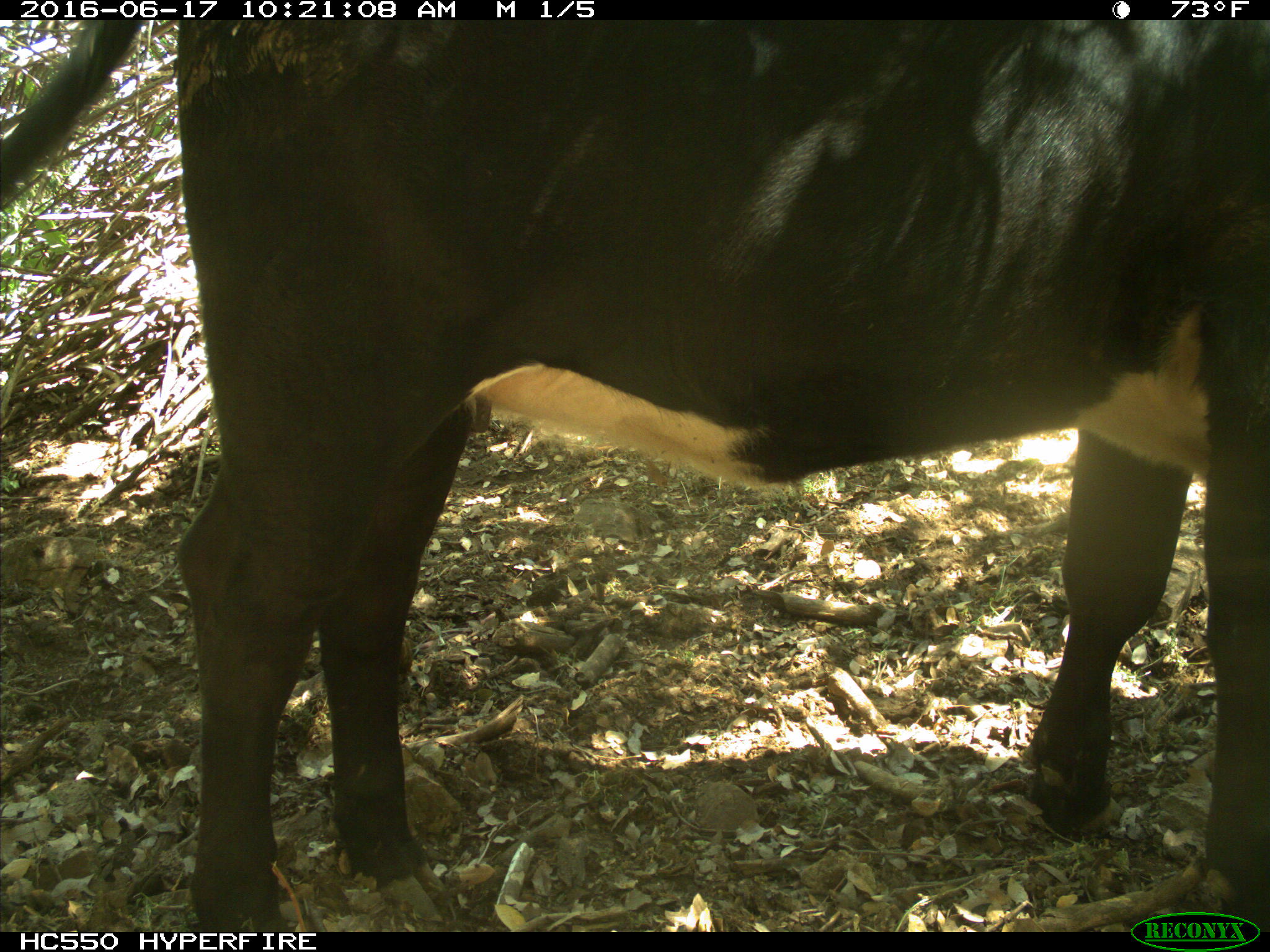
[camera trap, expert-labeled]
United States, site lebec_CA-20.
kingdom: Animalia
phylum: Chordata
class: Mammalia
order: Artiodactyla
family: Bovidae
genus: Bos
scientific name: Bos taurus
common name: domestic cow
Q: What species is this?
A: Bos taurus (domestic cow).